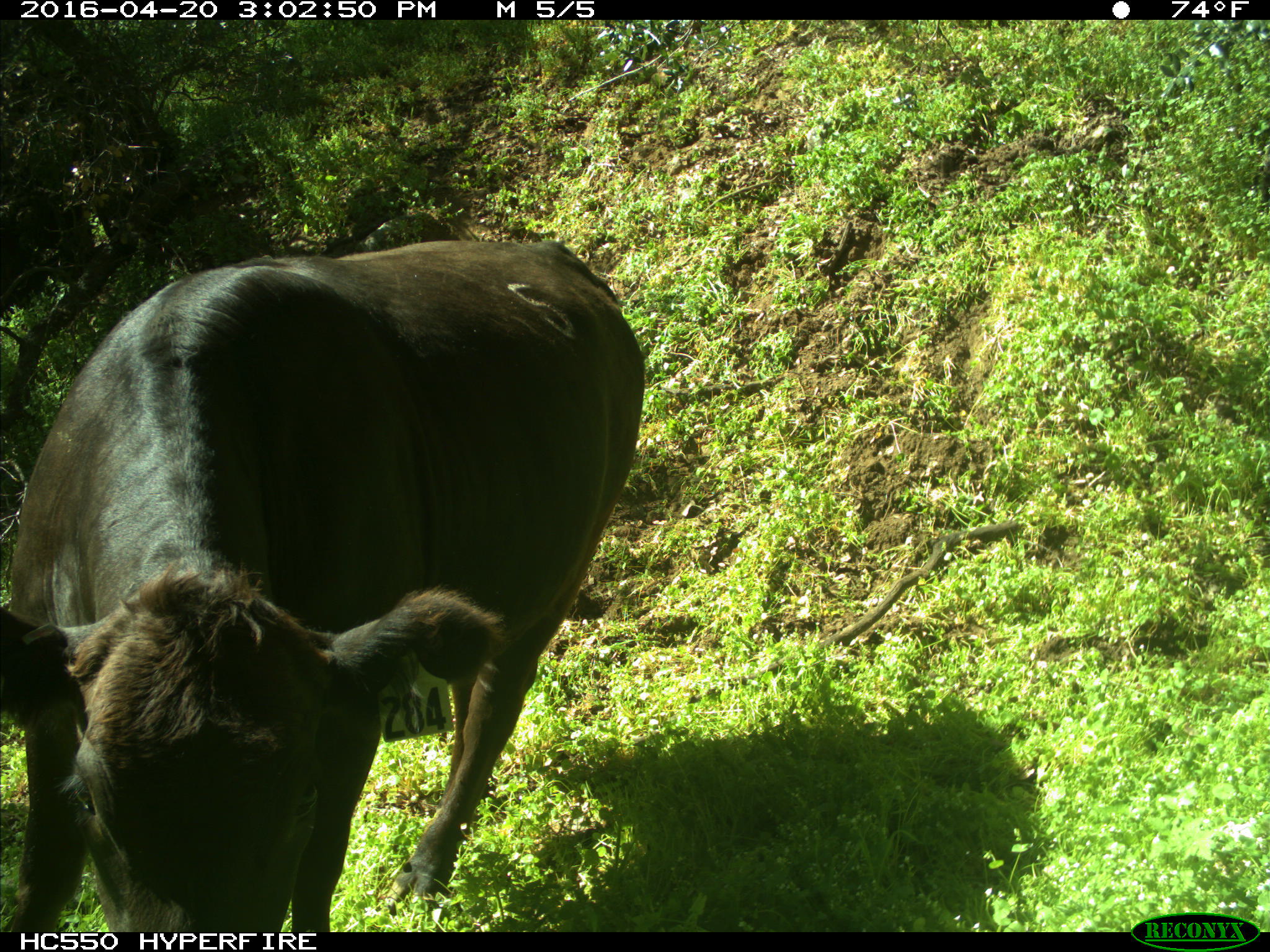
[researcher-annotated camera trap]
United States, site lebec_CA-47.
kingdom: Animalia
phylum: Chordata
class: Mammalia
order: Artiodactyla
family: Bovidae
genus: Bos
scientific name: Bos taurus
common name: domestic cow